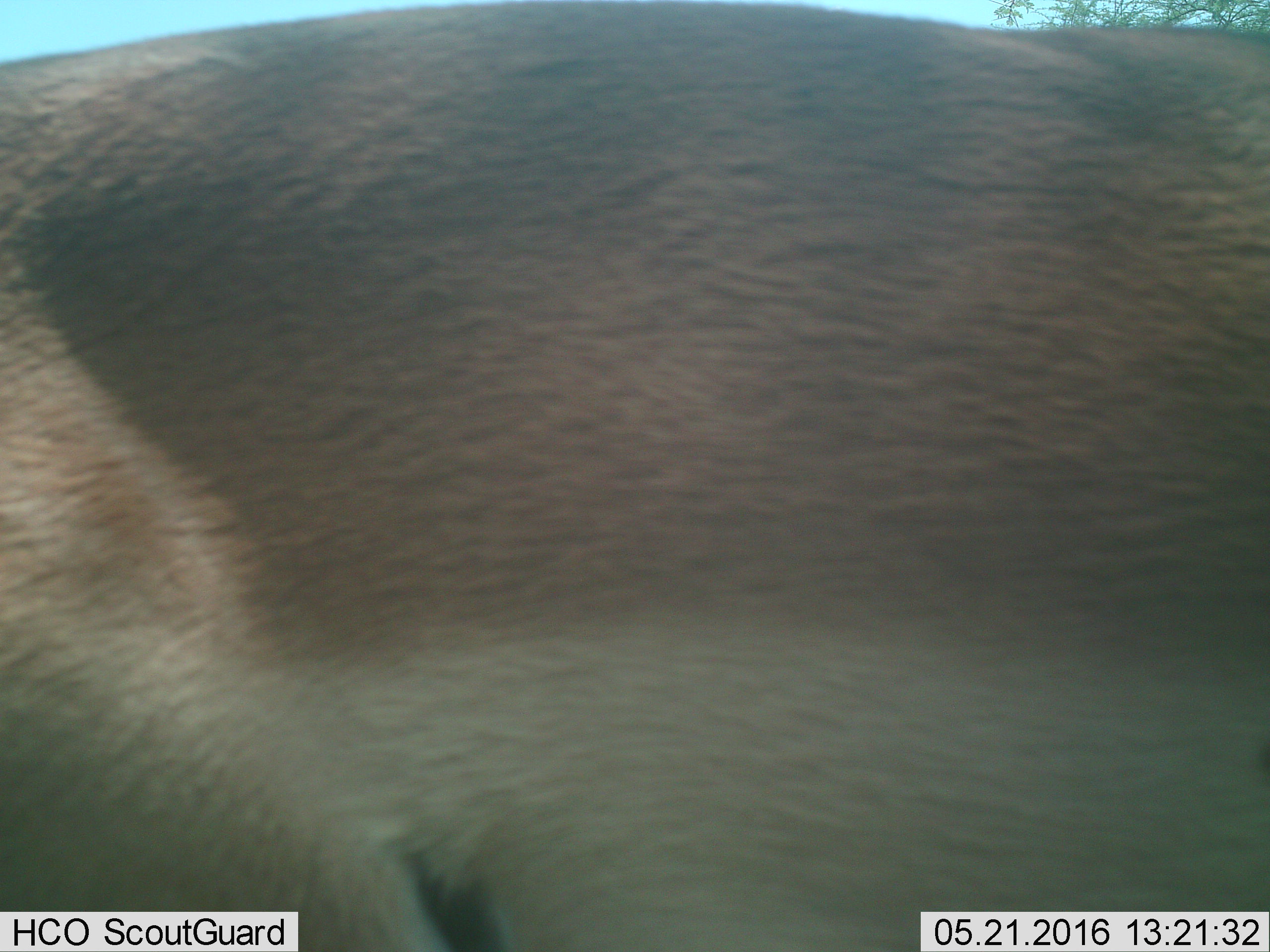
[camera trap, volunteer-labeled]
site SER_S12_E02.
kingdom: Animalia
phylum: Chordata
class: Mammalia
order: Artiodactyla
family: Bovidae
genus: Aepyceros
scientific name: Aepyceros melampus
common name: impala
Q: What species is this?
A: Impala (Aepyceros melampus).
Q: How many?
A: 1.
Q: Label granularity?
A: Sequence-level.